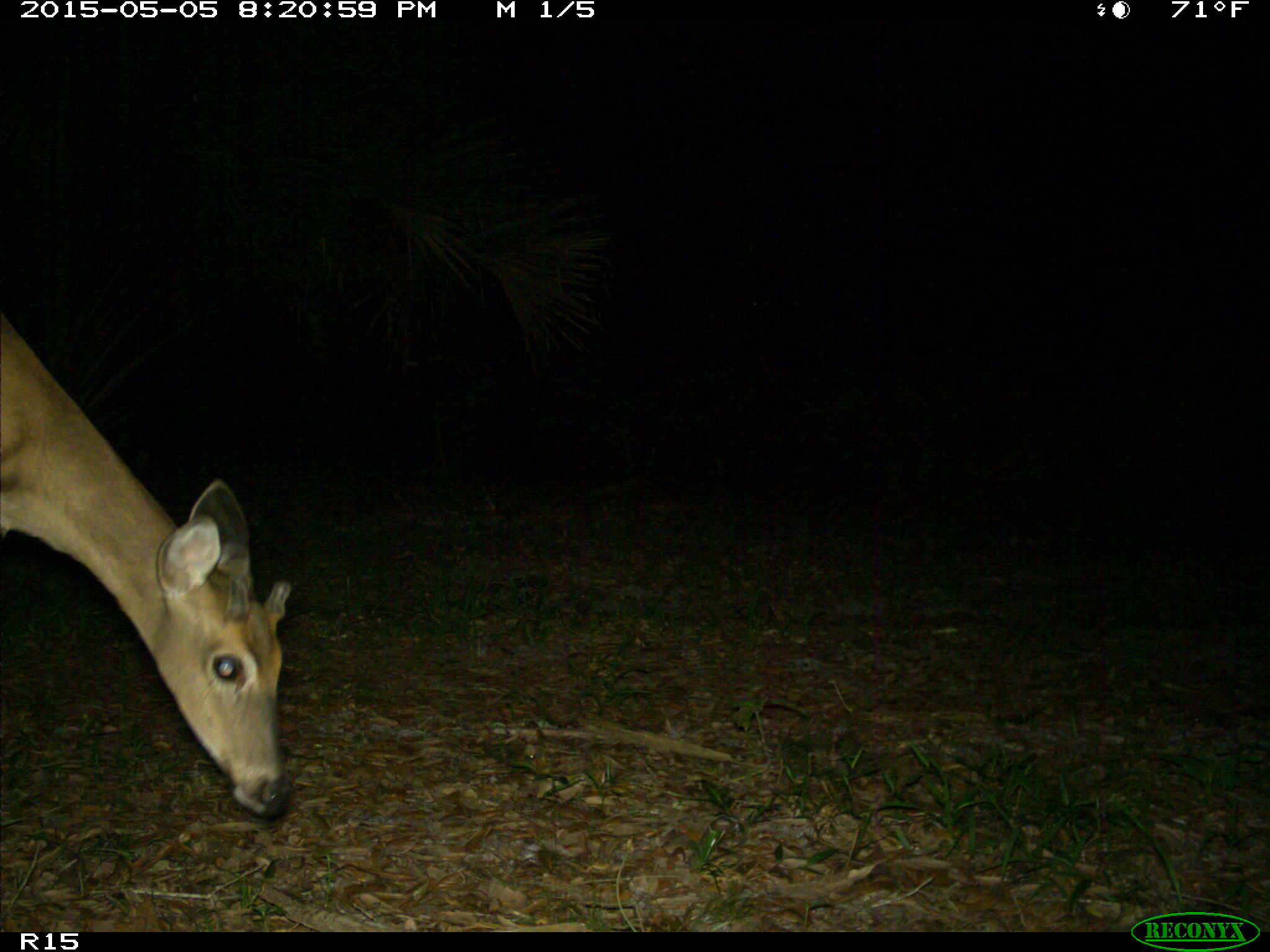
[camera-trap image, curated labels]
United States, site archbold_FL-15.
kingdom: Animalia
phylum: Chordata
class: Mammalia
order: Artiodactyla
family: Cervidae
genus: Odocoileus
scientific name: Odocoileus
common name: deer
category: unidentified deer